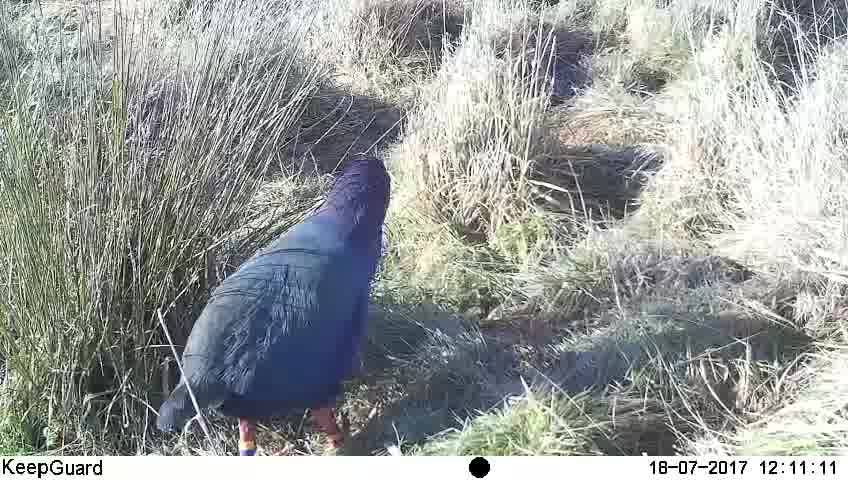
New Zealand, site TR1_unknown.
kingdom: Animalia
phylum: Chordata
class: Aves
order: Gruiformes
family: Rallidae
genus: Porphyrio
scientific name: Porphyrio mantelli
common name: takahe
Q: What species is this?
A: Takahe (Porphyrio mantelli).